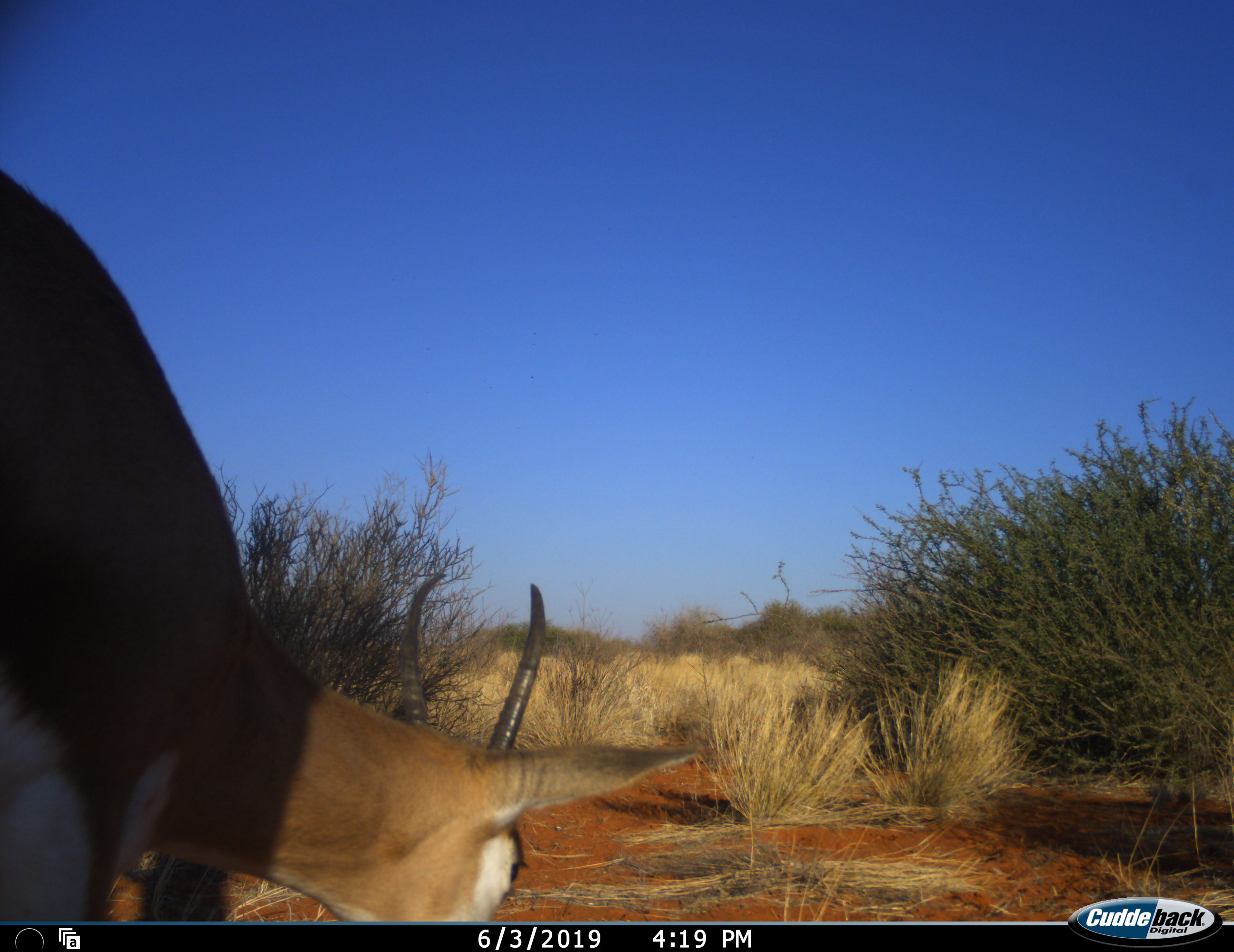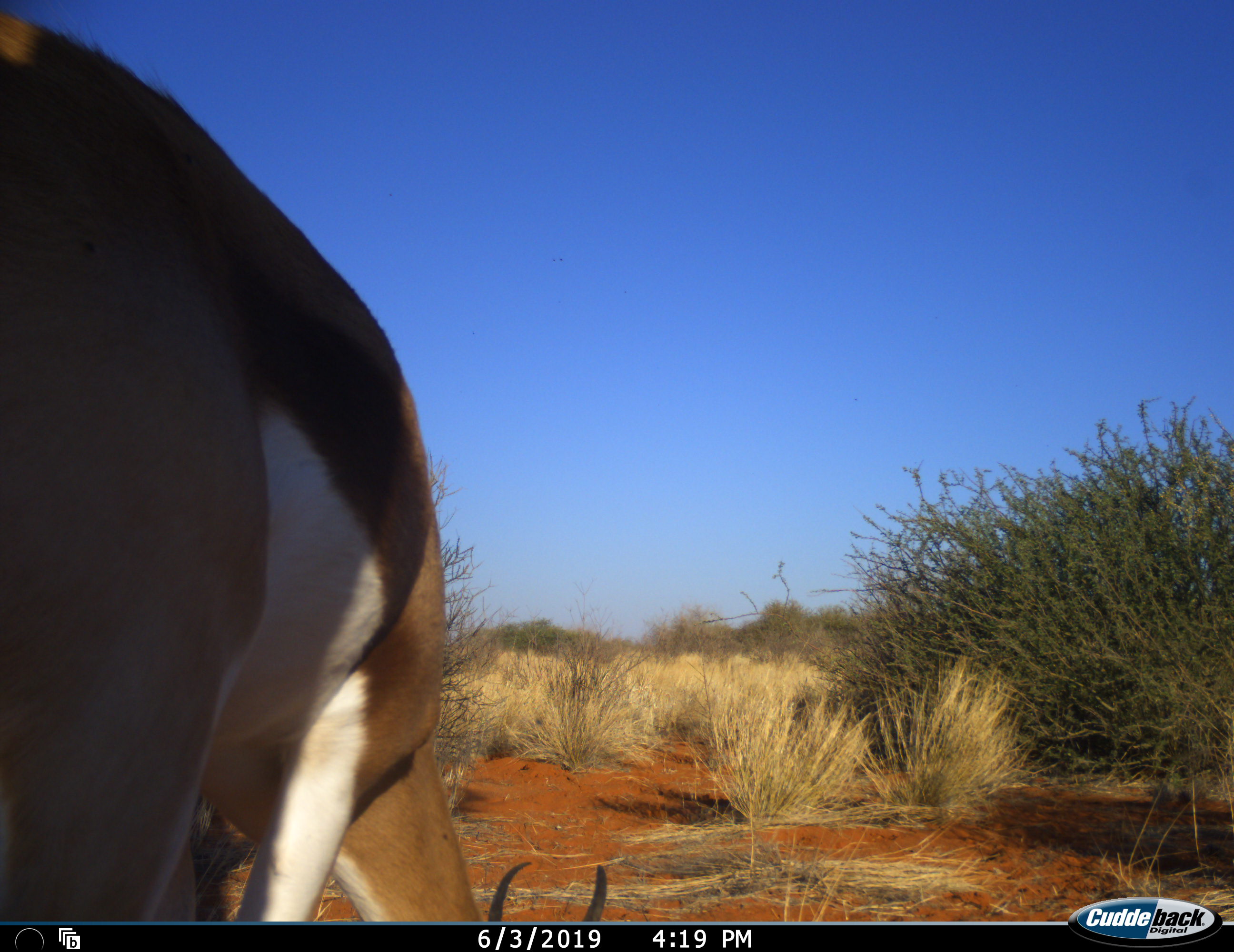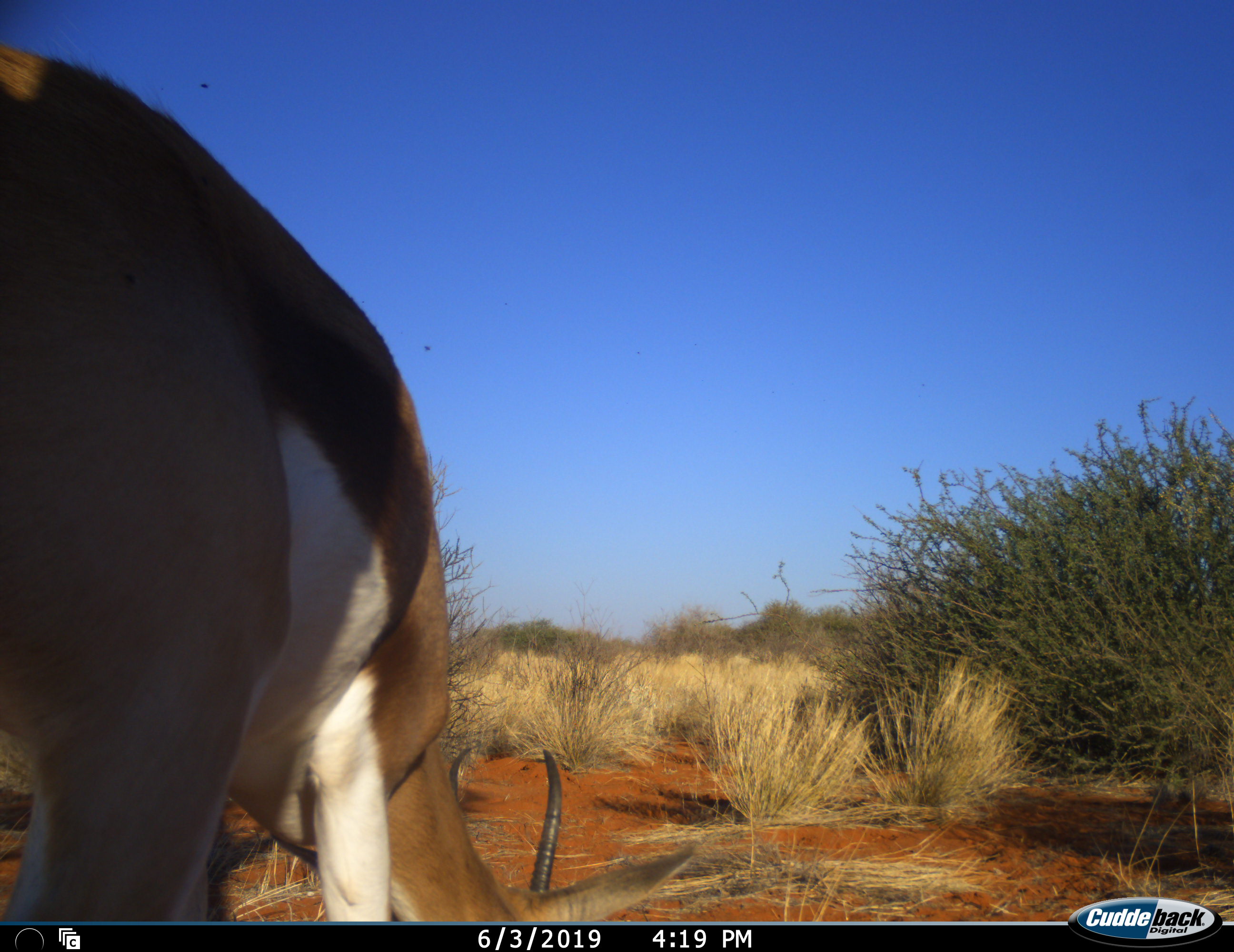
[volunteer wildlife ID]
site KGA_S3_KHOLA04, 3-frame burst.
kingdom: Animalia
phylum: Chordata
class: Mammalia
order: Artiodactyla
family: Bovidae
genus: Antidorcas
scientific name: Antidorcas marsupialis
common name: springbok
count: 1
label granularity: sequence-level